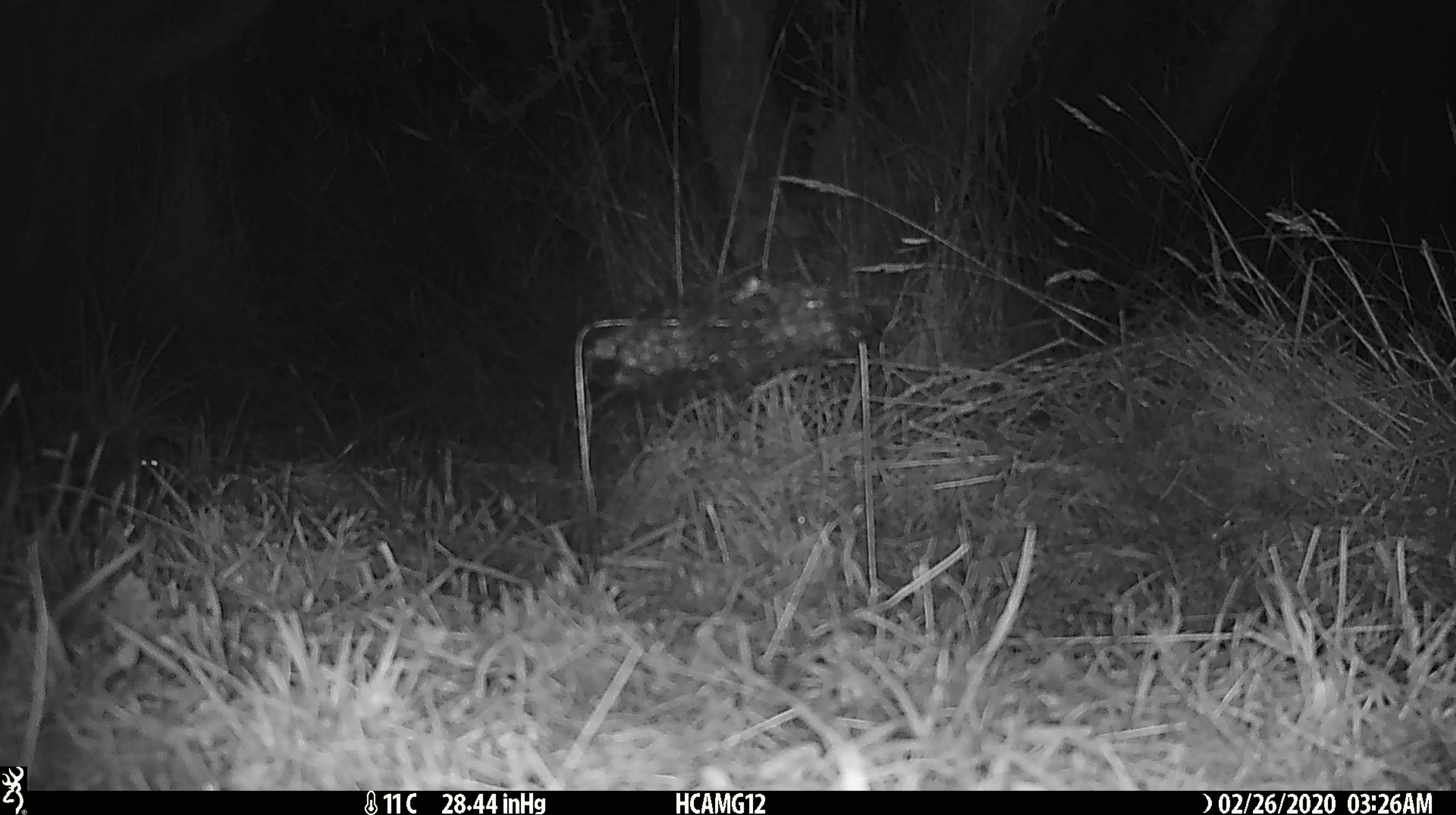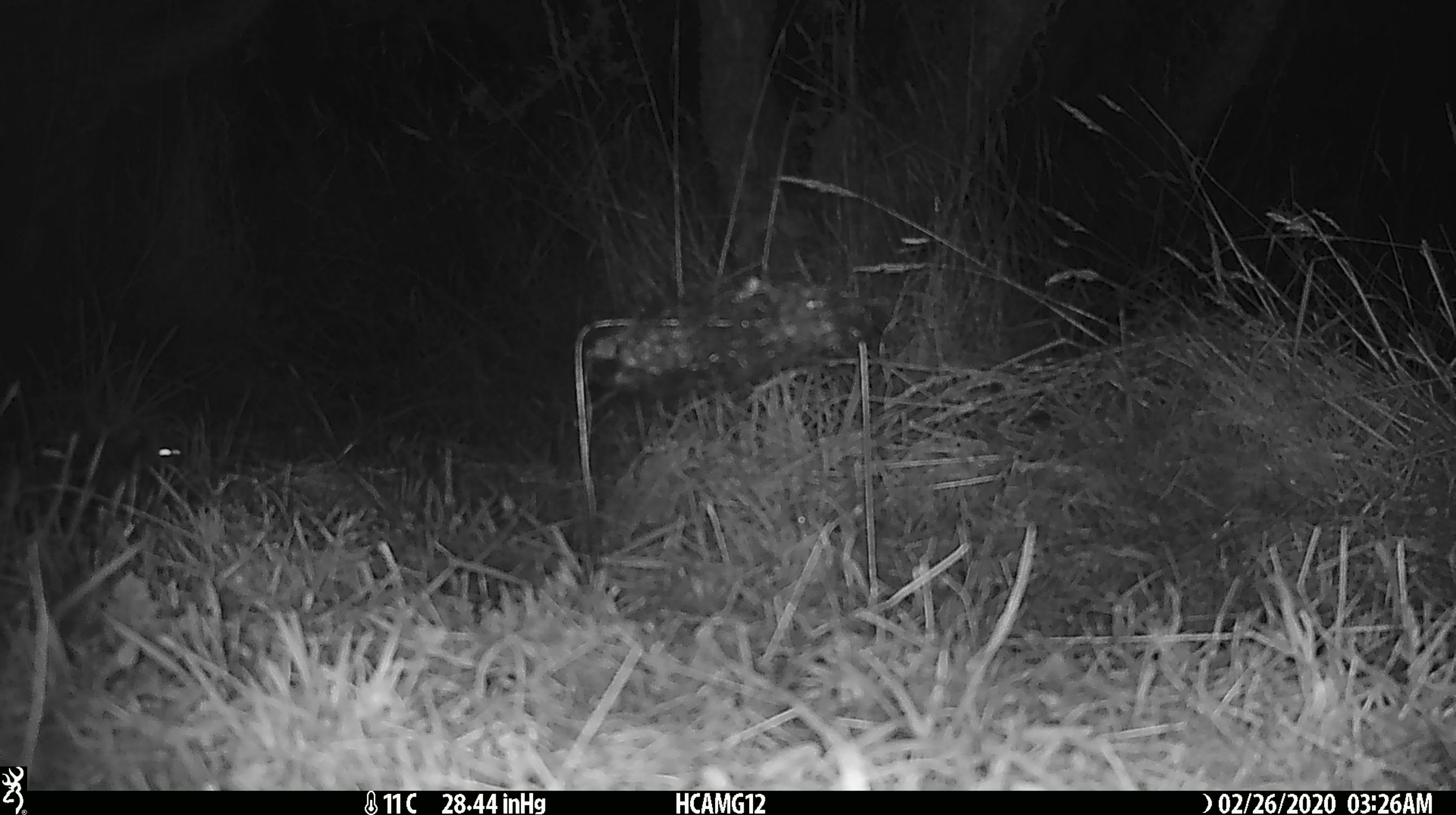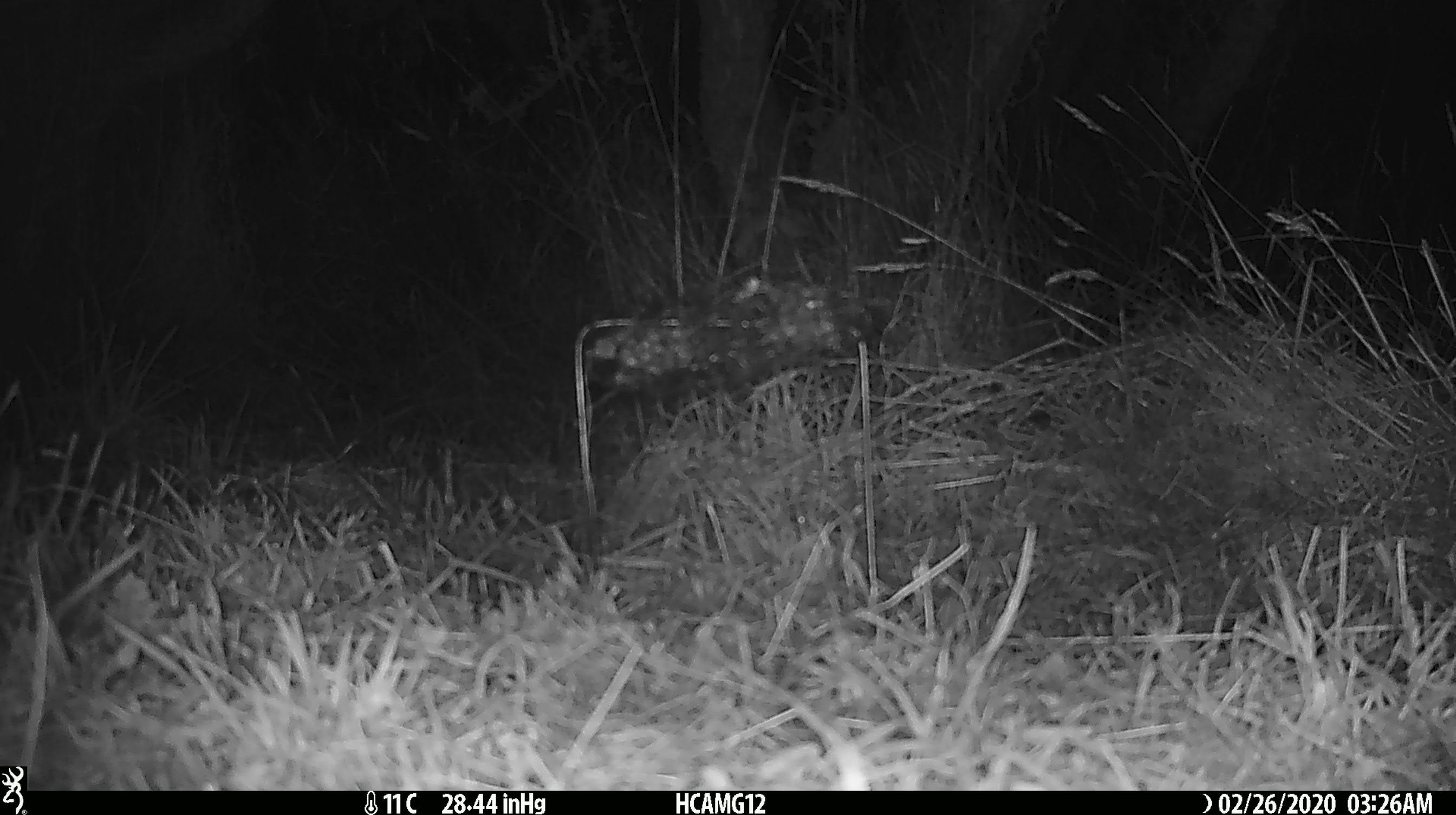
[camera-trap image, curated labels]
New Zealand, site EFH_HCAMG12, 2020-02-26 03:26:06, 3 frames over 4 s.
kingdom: Animalia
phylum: Chordata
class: Mammalia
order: Rodentia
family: Muridae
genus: Mus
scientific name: Mus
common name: mouse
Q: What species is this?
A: Mouse (Mus).